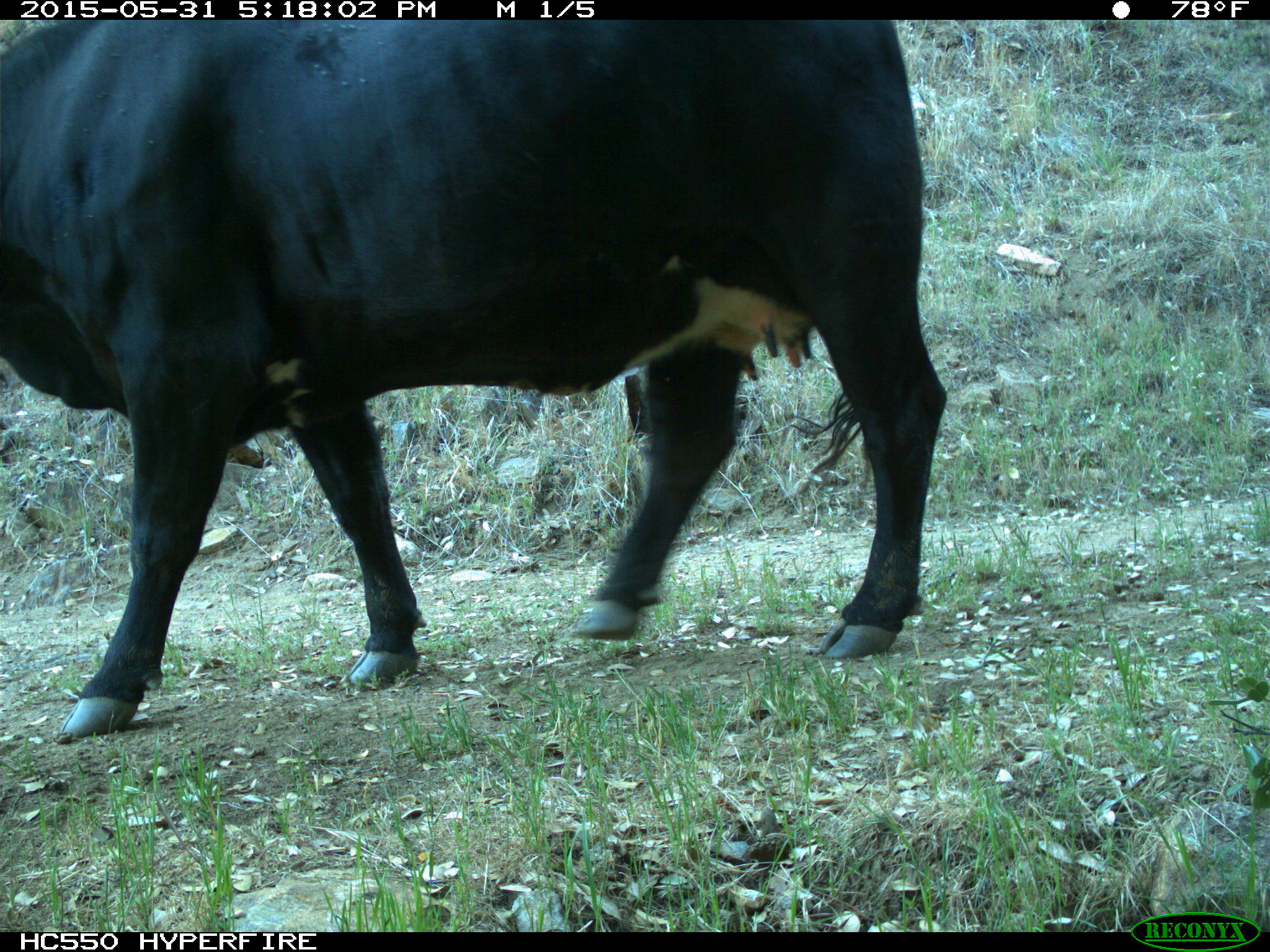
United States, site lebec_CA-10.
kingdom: Animalia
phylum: Chordata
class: Mammalia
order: Artiodactyla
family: Bovidae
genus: Bos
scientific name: Bos taurus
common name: domestic cow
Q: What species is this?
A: Bos taurus (domestic cow).